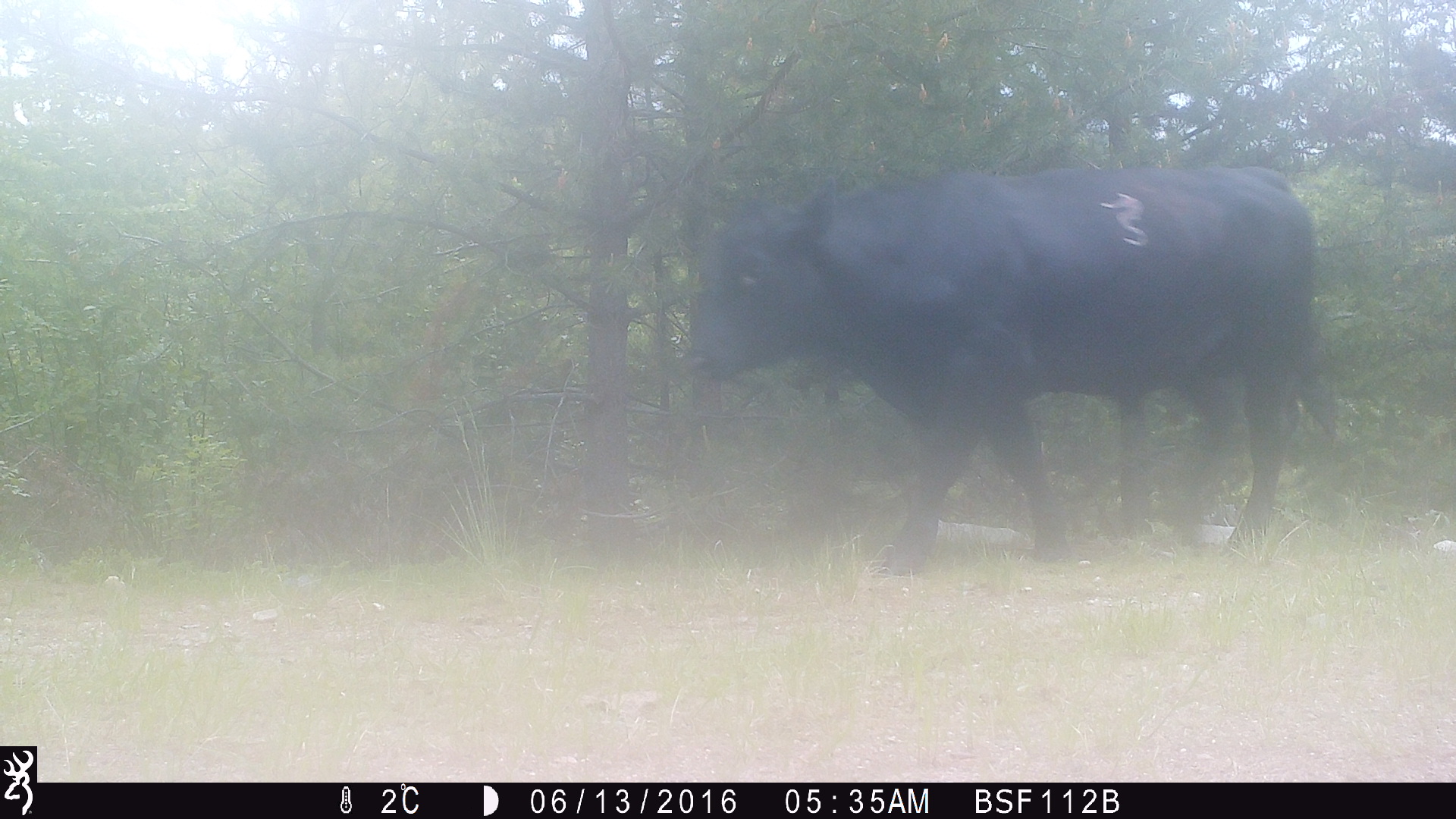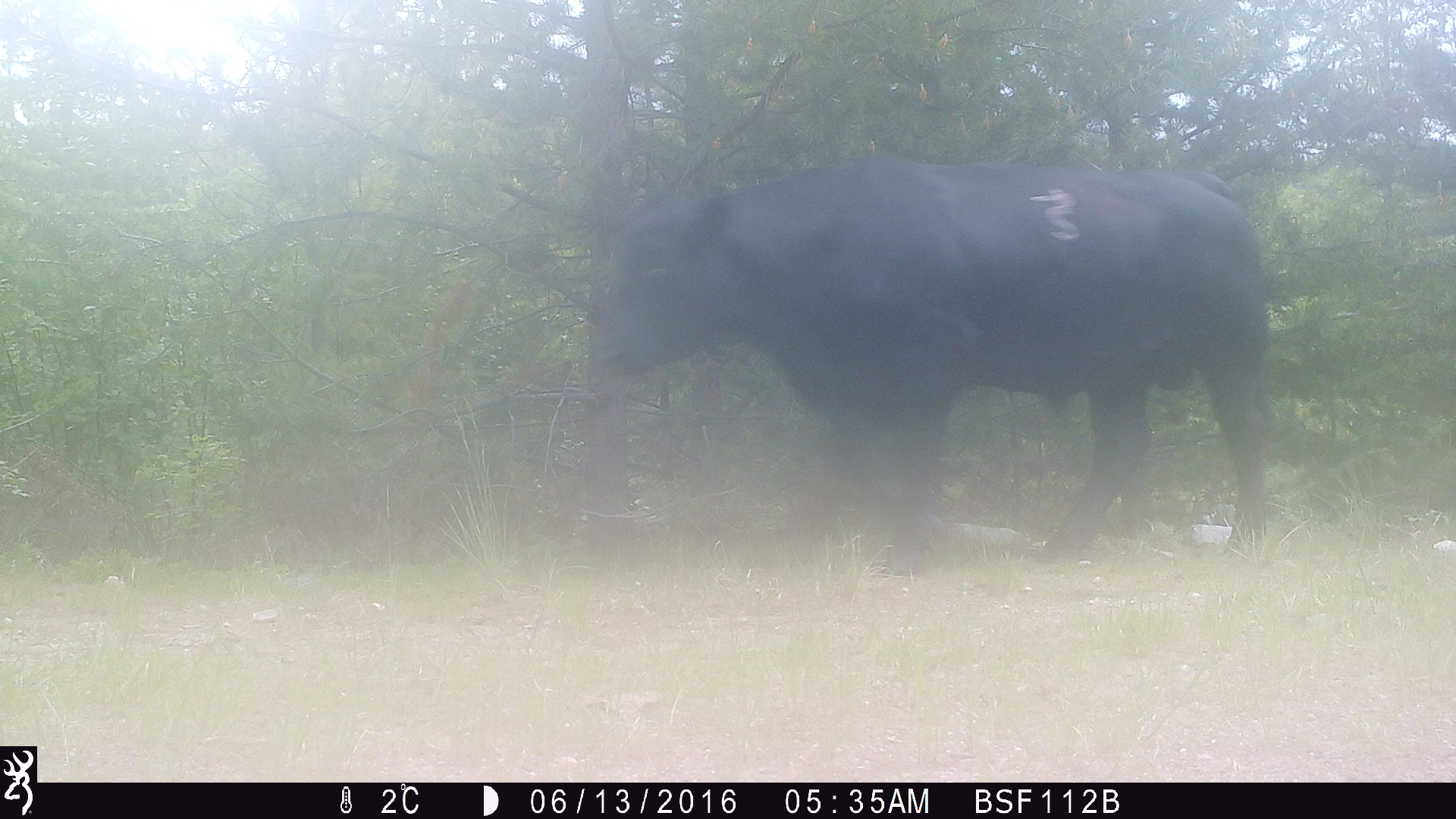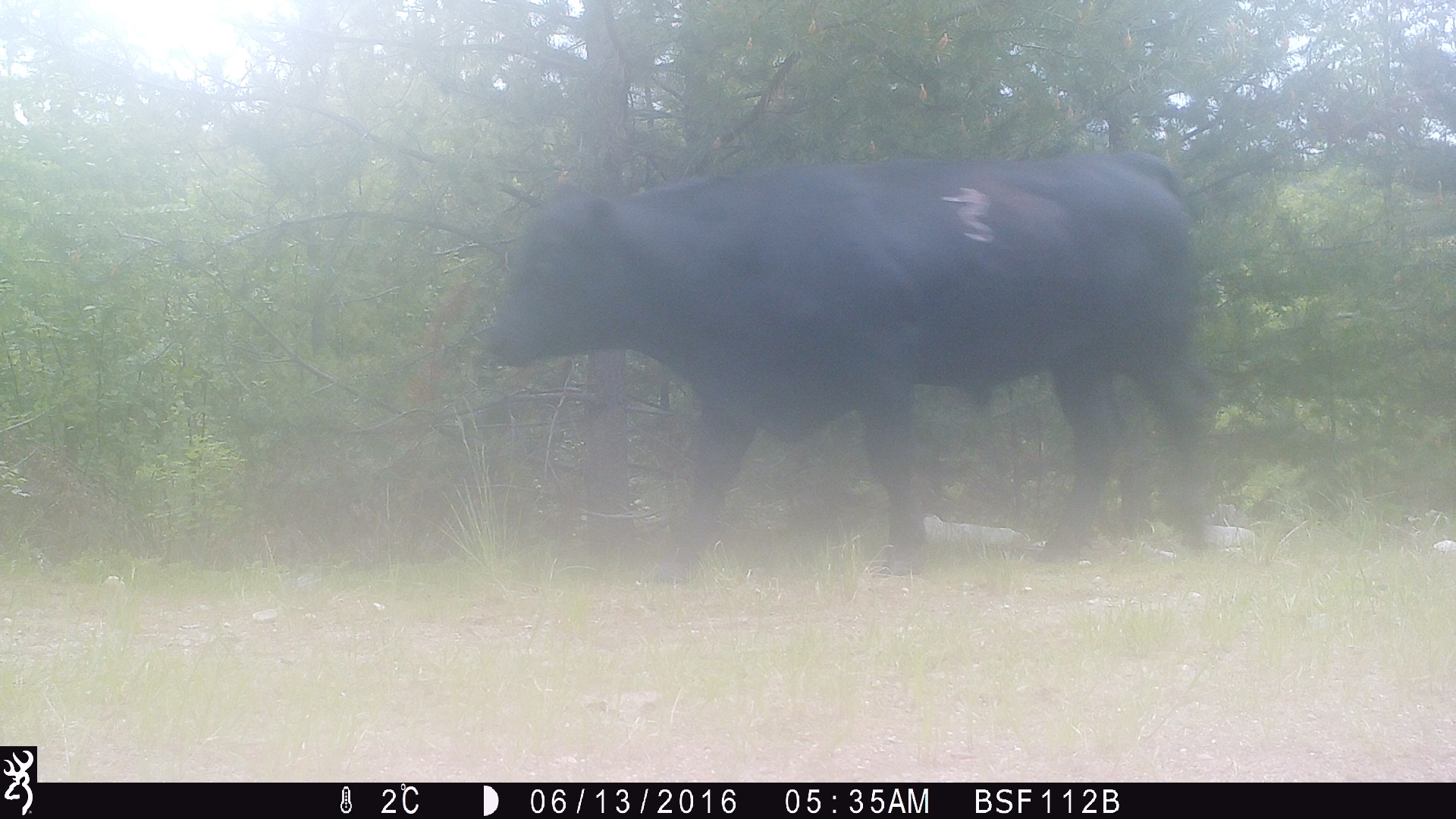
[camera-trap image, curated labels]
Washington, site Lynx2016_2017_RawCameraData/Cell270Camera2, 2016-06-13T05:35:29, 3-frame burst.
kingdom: Animalia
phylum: Chordata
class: Mammalia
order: Artiodactyla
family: Bovidae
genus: Bos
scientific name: Bos taurus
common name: domestic cattle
Domestic cattle (Bos taurus). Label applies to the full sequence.